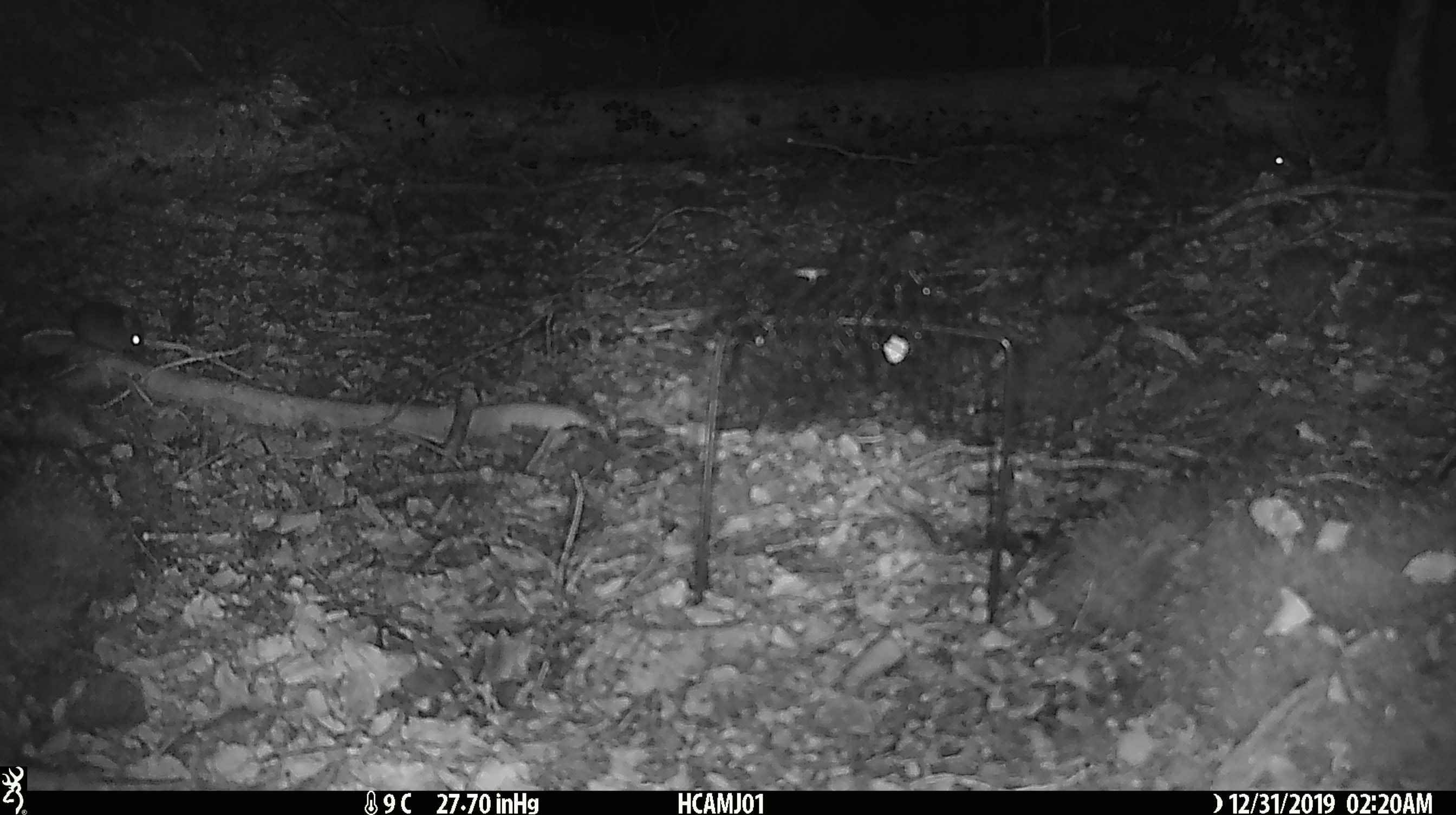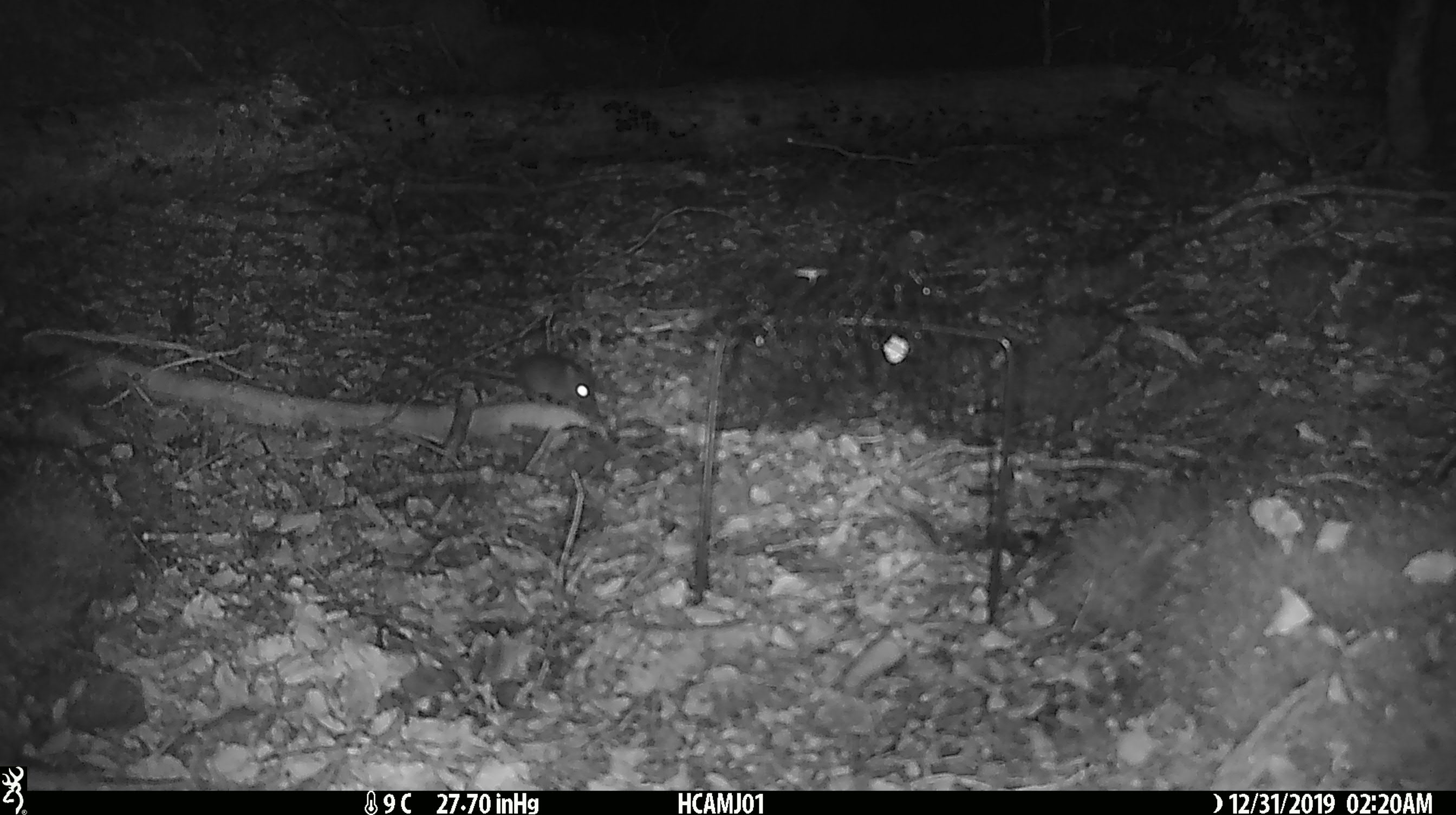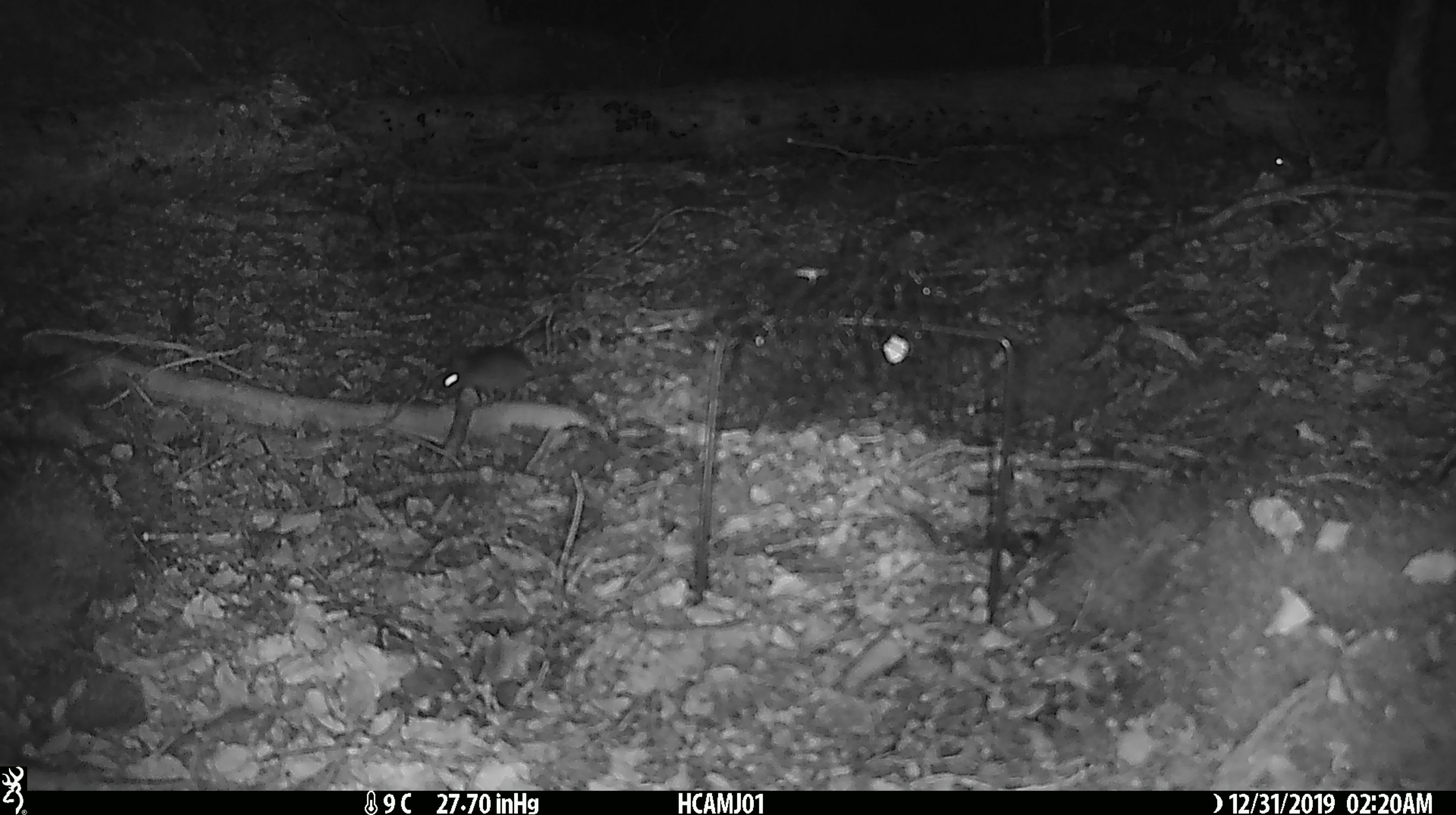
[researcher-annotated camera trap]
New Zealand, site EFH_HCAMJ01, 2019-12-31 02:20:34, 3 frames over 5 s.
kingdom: Animalia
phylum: Chordata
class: Mammalia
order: Rodentia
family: Muridae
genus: Mus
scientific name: Mus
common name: mouse